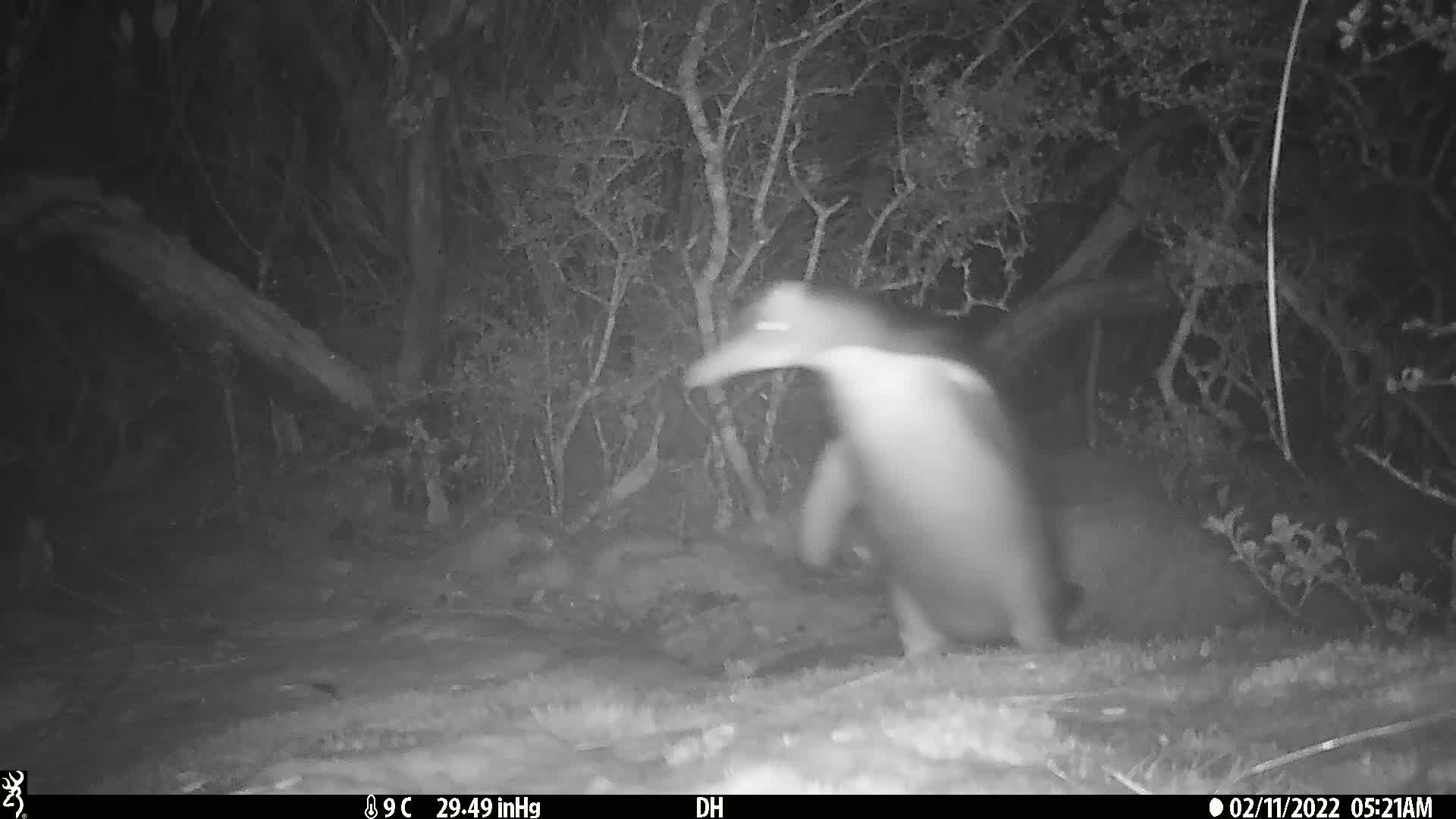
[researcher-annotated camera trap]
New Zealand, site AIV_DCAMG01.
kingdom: Animalia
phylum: Chordata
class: Aves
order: Sphenisciformes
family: Spheniscidae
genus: Megadyptes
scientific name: Megadyptes antipodes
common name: yellow-eyed penguin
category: yellow eyed penguin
Yellow eyed penguin (yellow-eyed penguin) (Megadyptes antipodes).